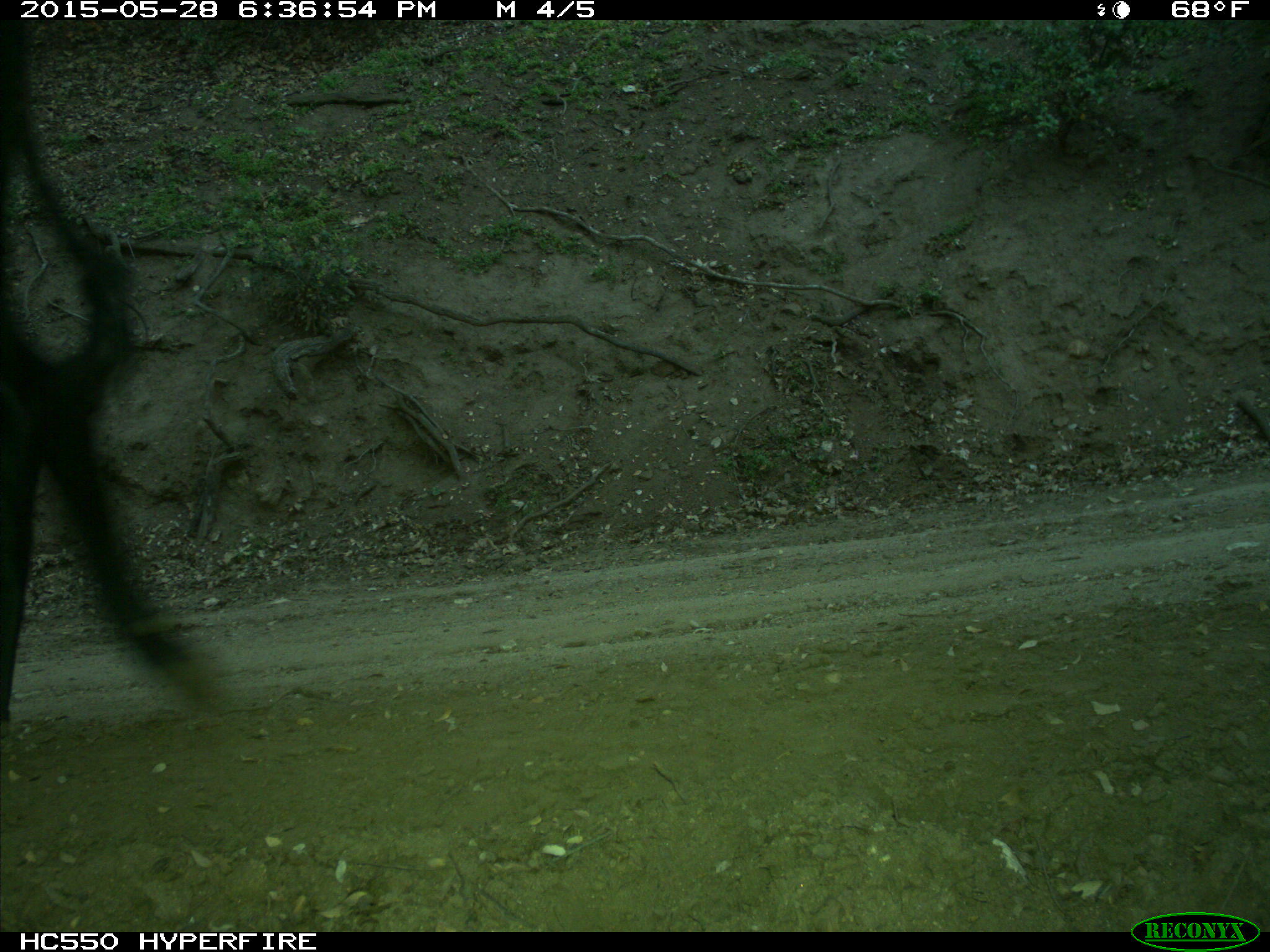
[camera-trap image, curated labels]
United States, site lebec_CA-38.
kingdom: Animalia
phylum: Chordata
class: Mammalia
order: Artiodactyla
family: Bovidae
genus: Bos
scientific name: Bos taurus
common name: domestic cow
Bos taurus (domestic cow).